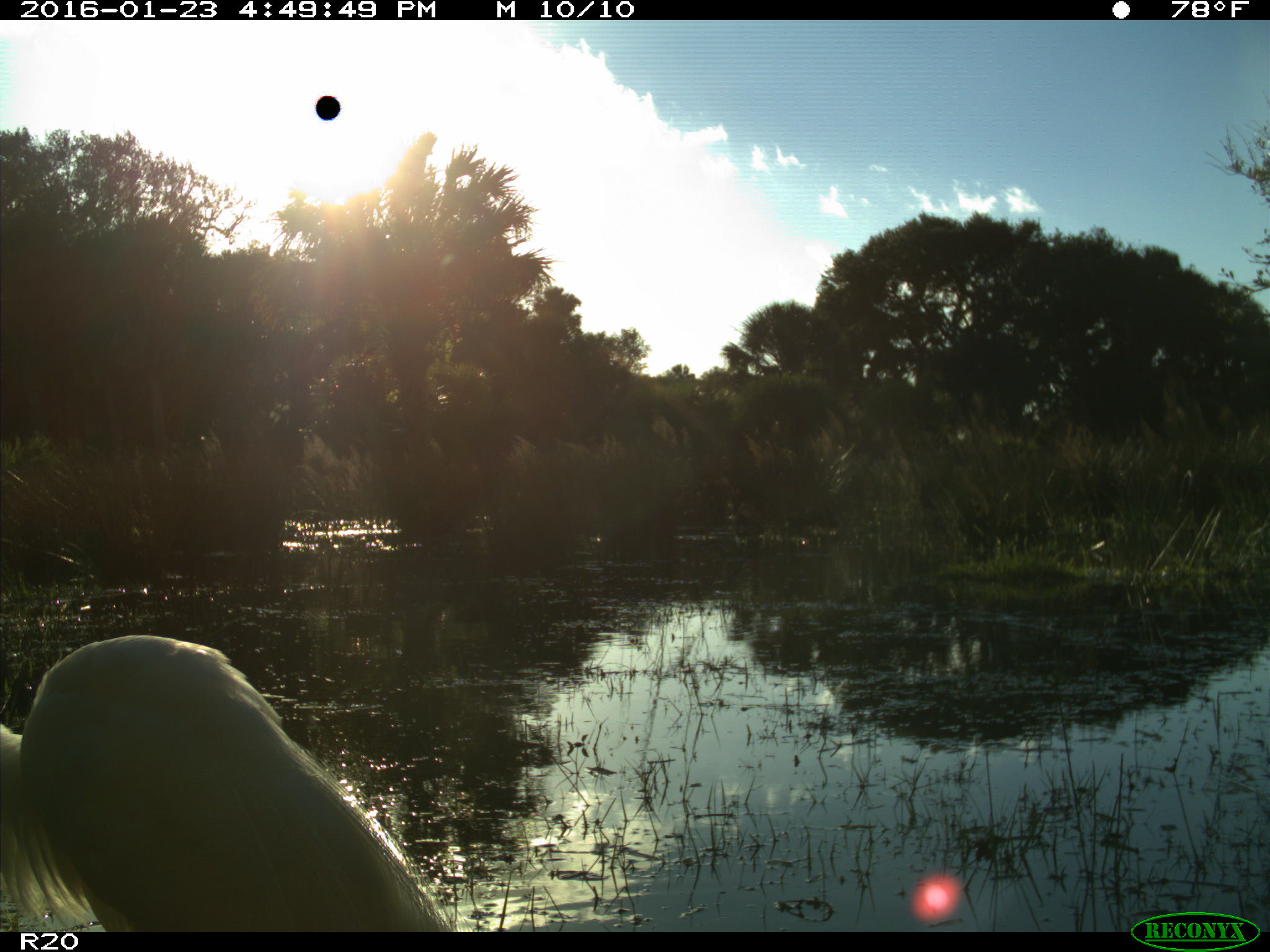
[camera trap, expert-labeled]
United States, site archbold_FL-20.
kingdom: Animalia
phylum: Chordata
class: Aves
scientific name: Aves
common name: birds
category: unidentified bird